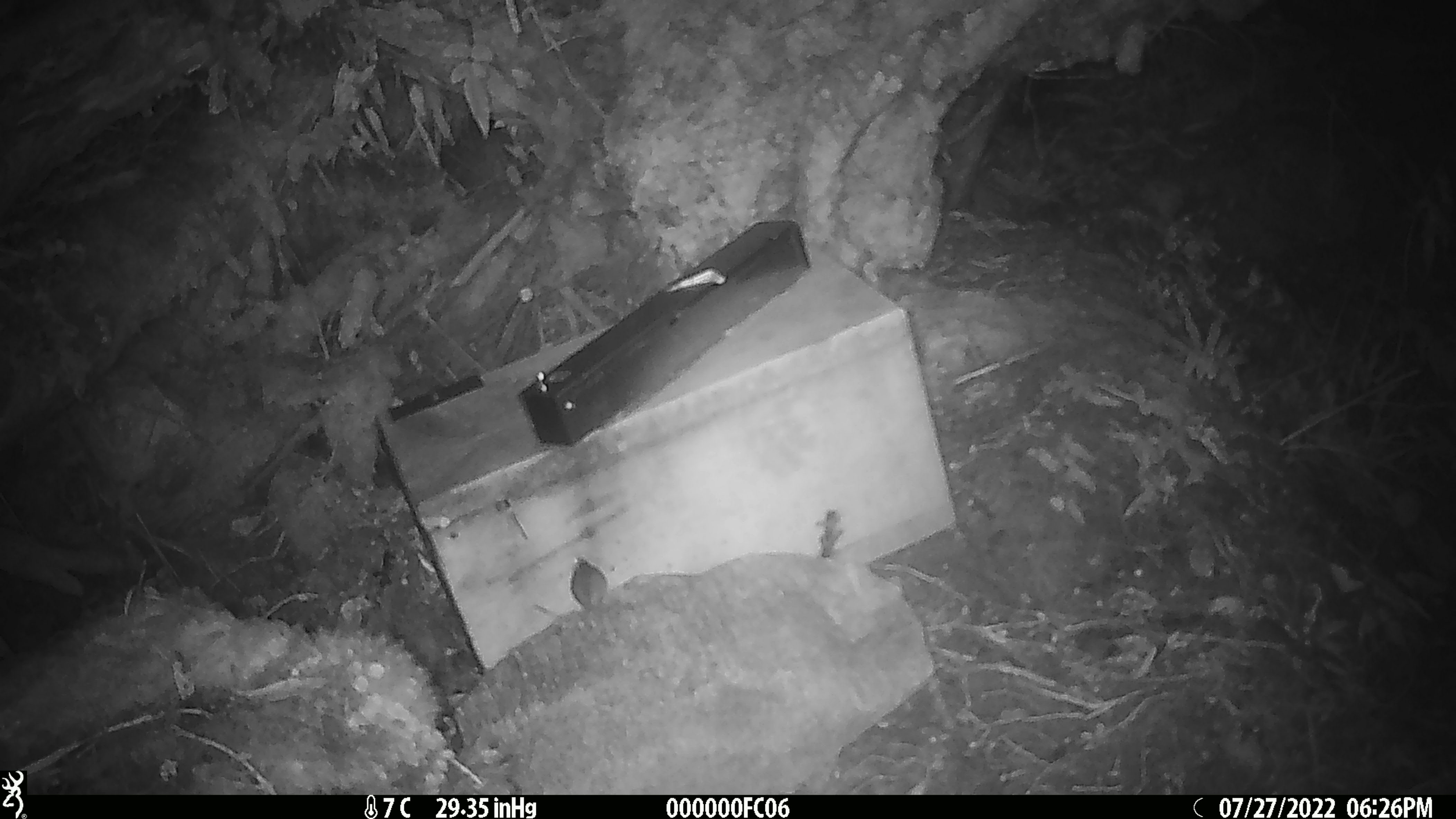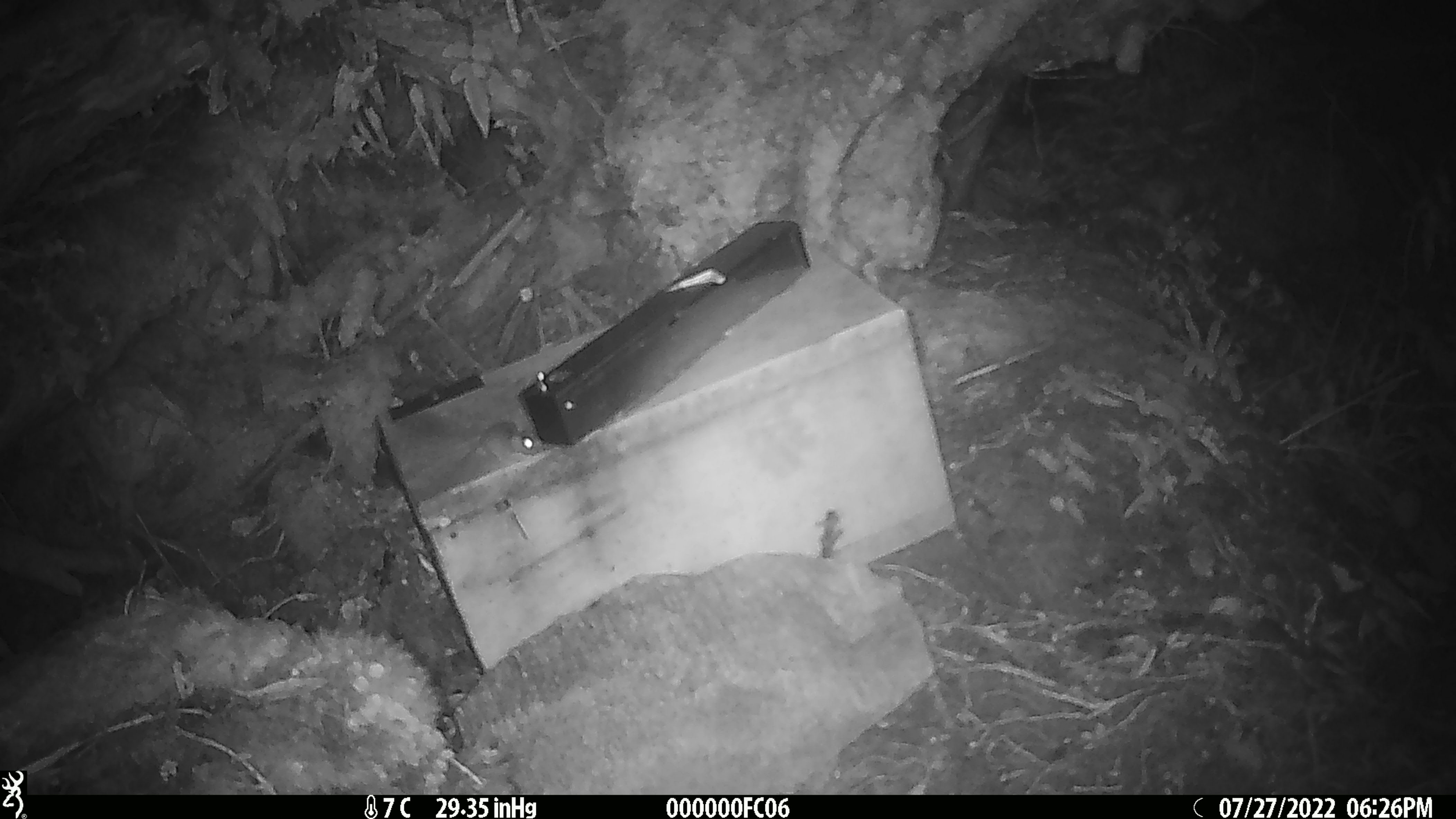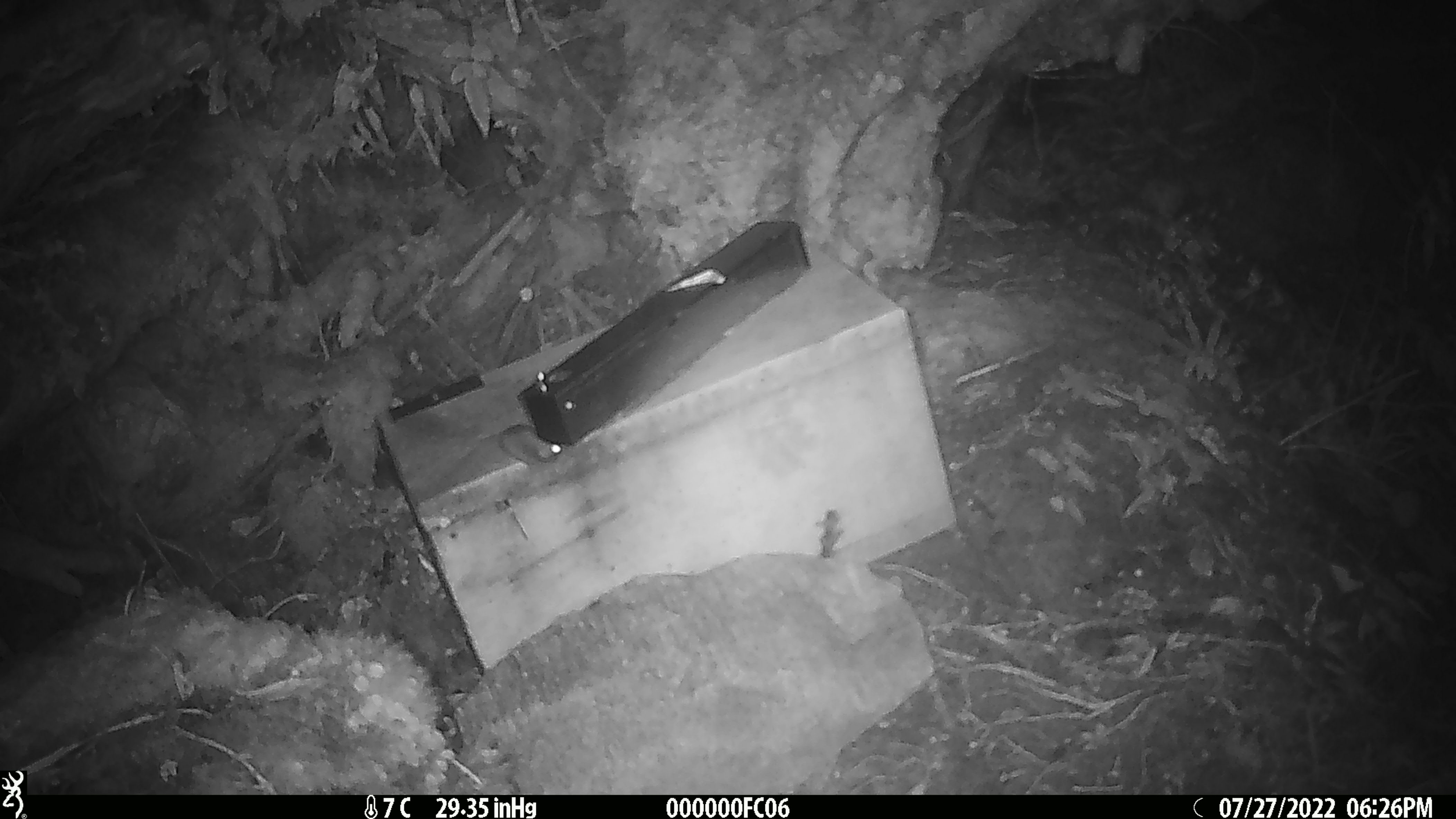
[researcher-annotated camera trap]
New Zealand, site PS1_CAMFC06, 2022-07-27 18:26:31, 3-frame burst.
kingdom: Animalia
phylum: Chordata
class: Mammalia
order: Rodentia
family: Muridae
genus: Mus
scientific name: Mus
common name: mouse